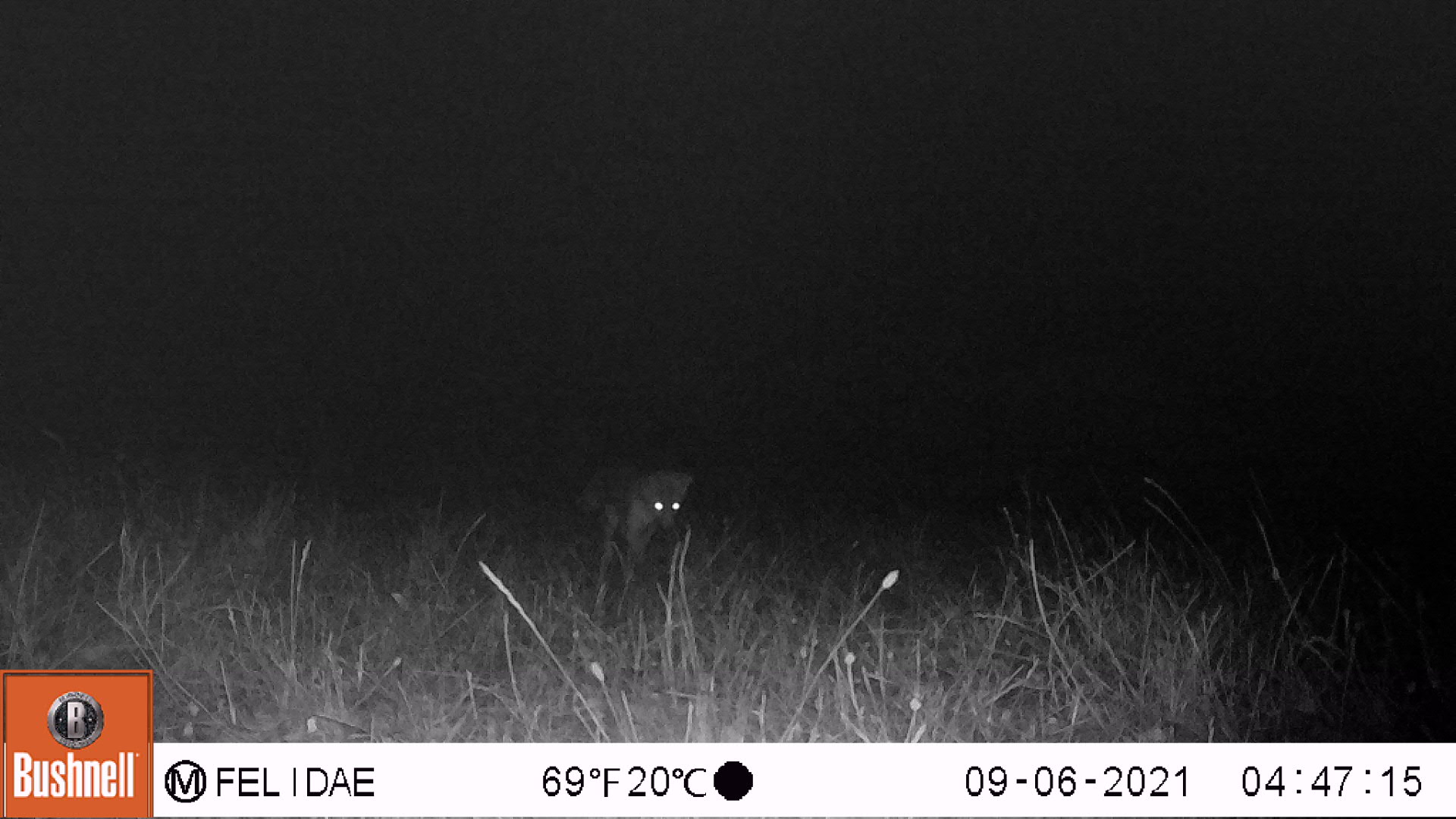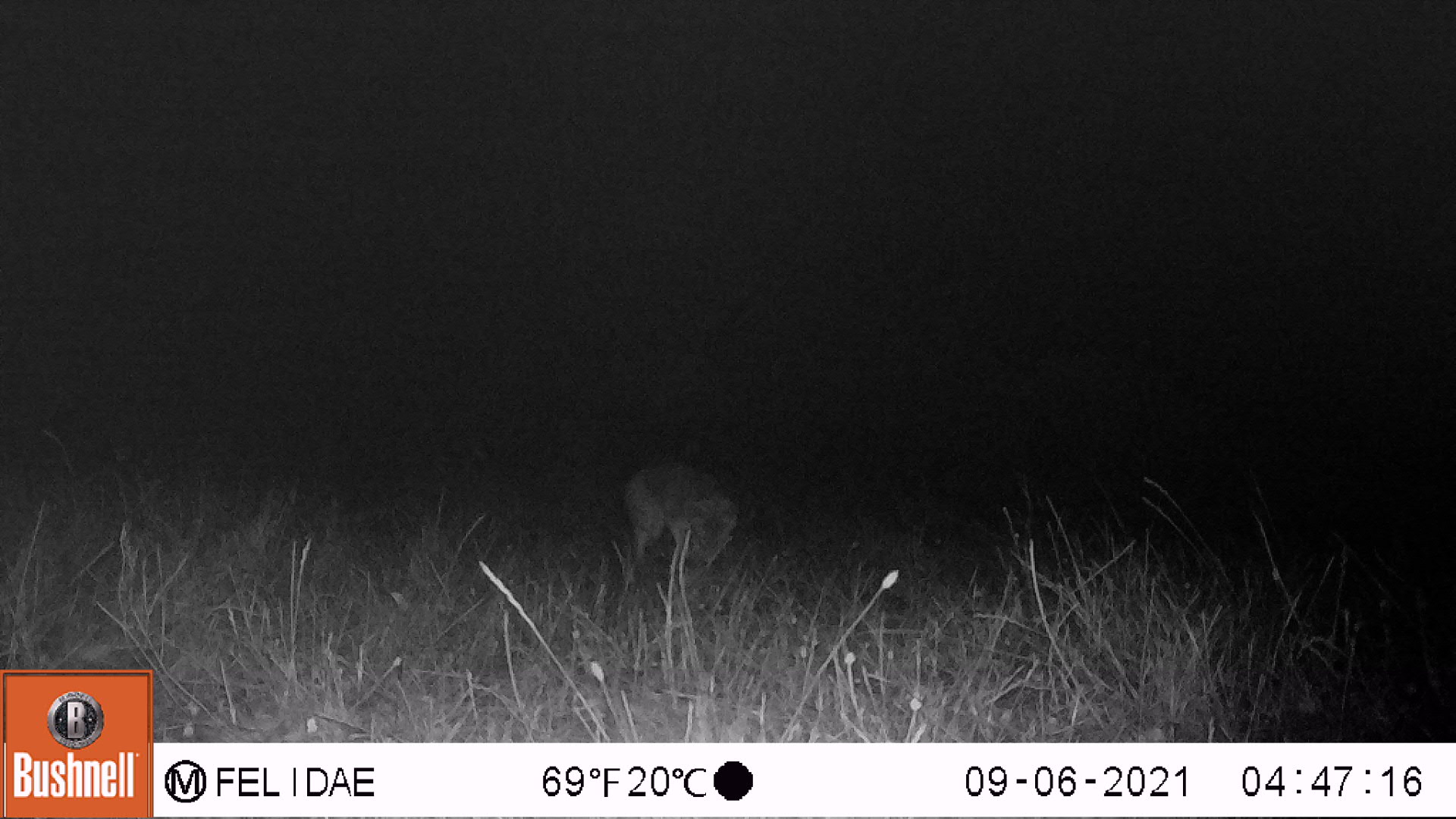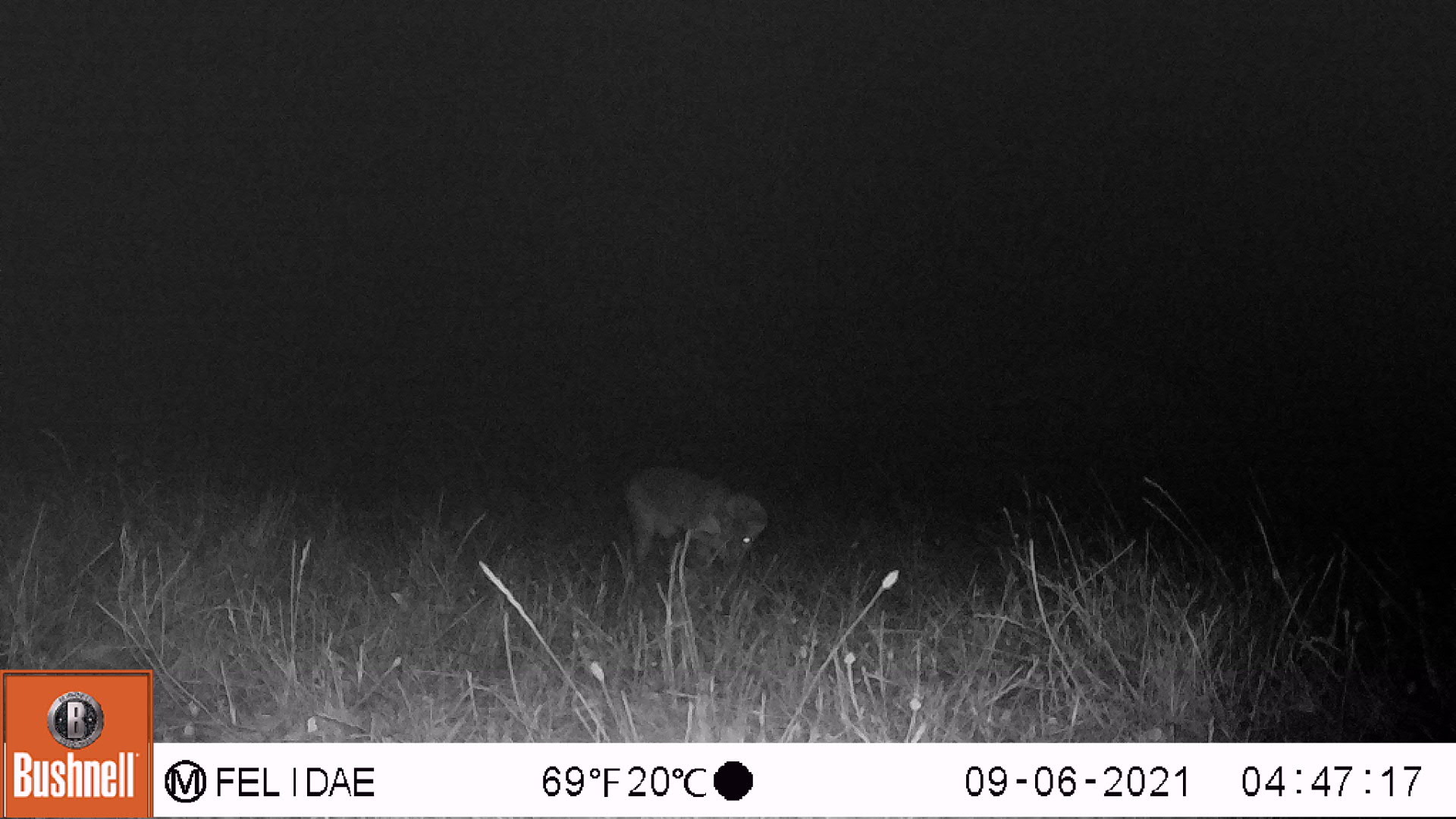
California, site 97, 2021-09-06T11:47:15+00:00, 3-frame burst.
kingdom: Animalia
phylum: Chordata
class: Mammalia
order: Carnivora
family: Canidae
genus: Urocyon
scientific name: Urocyon cinereoargenteus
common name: gray fox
Gray fox (Urocyon cinereoargenteus).